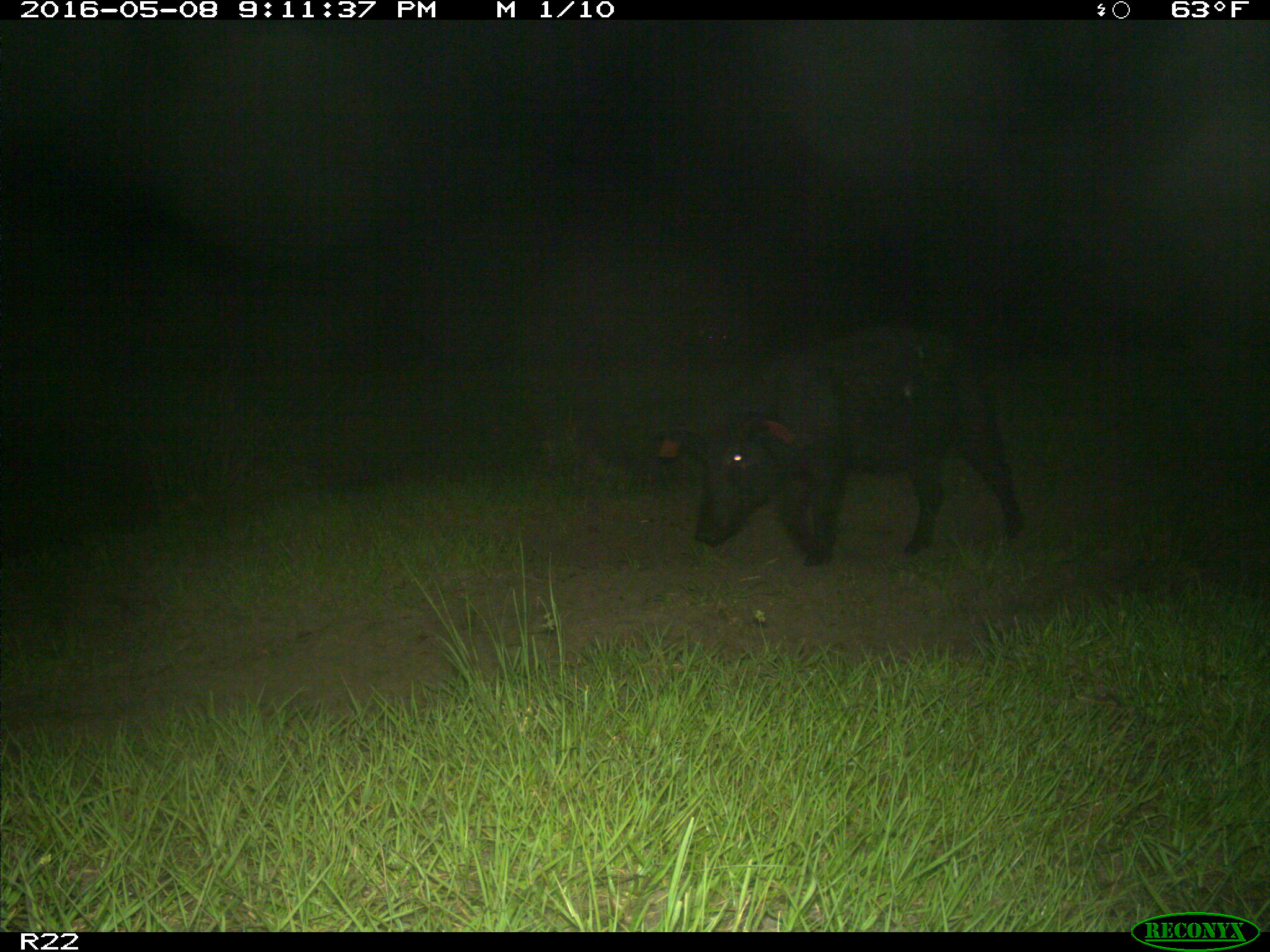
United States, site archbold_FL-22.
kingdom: Animalia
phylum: Chordata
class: Mammalia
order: Artiodactyla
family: Suidae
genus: Sus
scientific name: Sus scrofa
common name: wild boar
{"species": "Sus scrofa (wild boar)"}